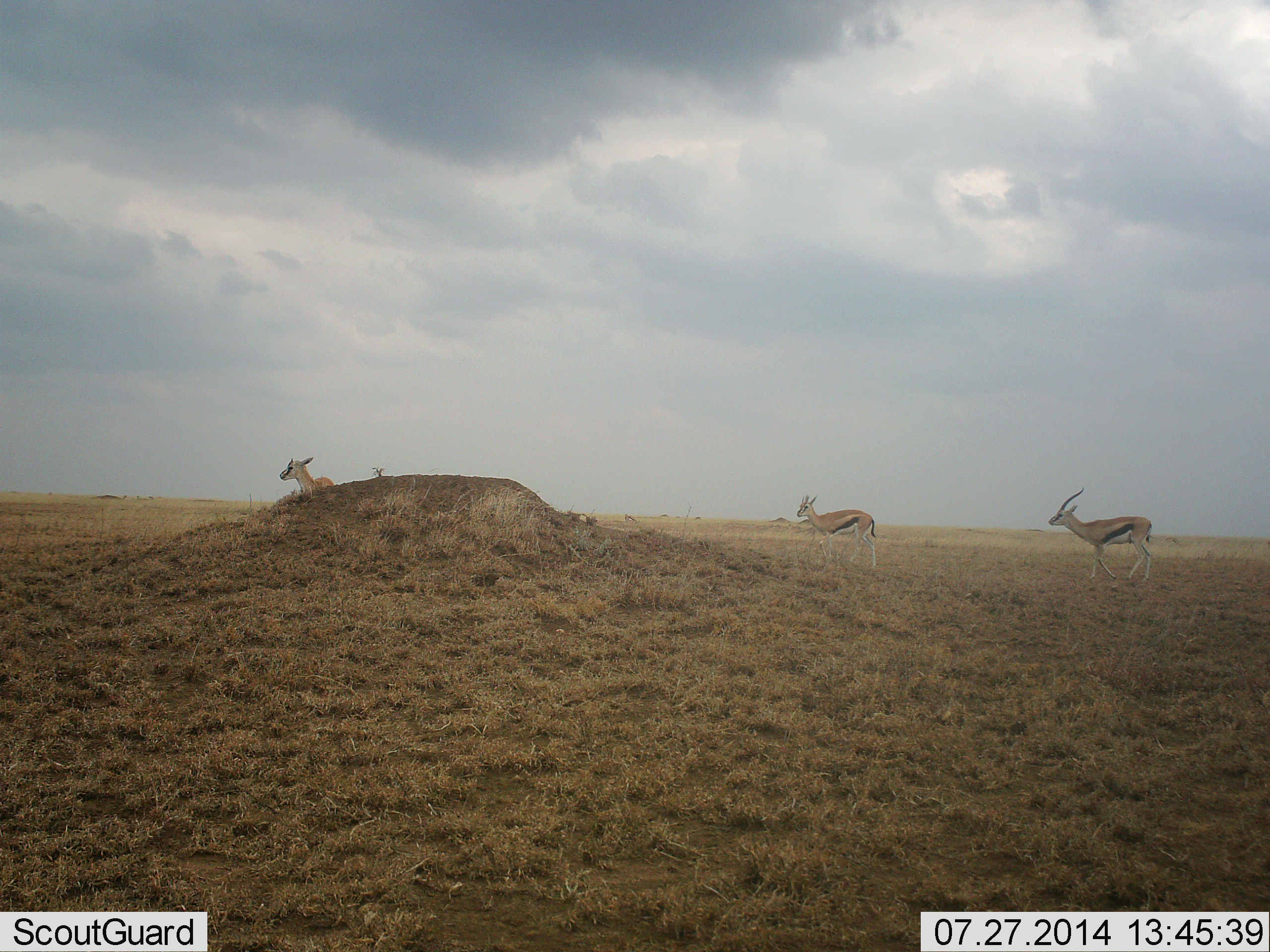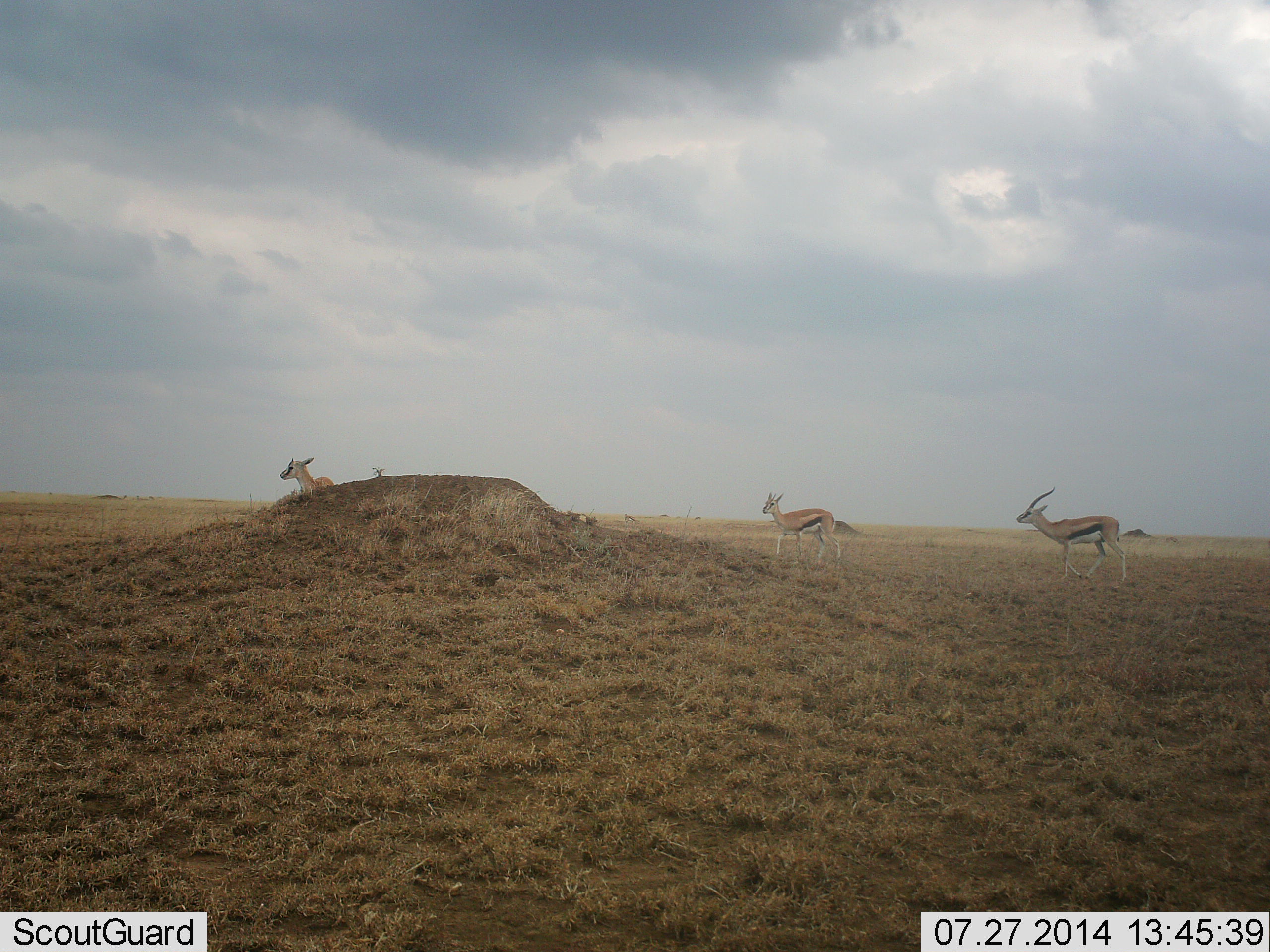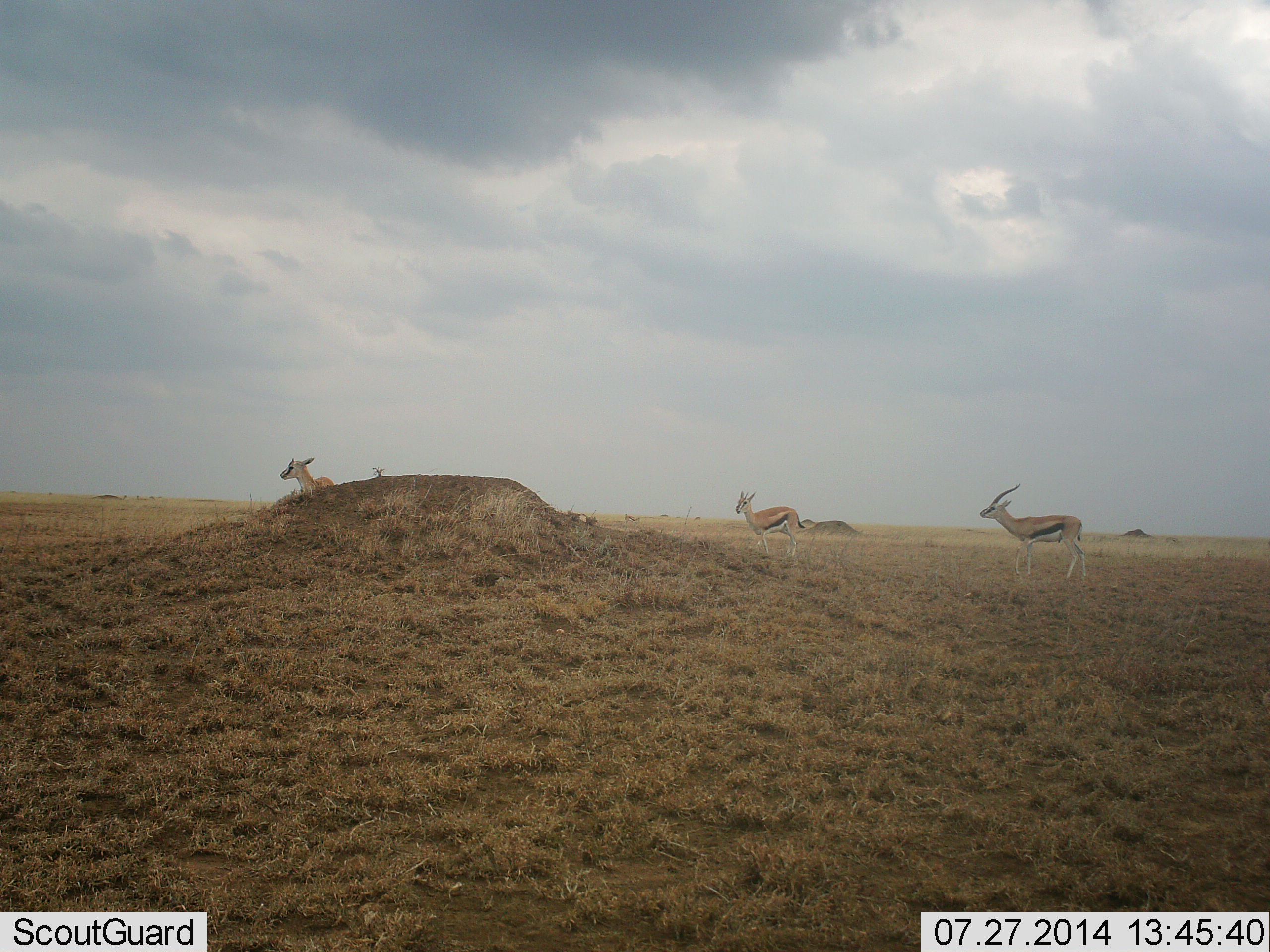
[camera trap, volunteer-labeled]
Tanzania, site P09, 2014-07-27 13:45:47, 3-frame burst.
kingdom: Animalia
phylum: Chordata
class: Mammalia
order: Artiodactyla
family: Bovidae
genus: Eudorcas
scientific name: Eudorcas thomsonii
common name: thomson's gazelle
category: gazellethomsons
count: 3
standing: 55%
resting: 18%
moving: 82%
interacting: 9%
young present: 0%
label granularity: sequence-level